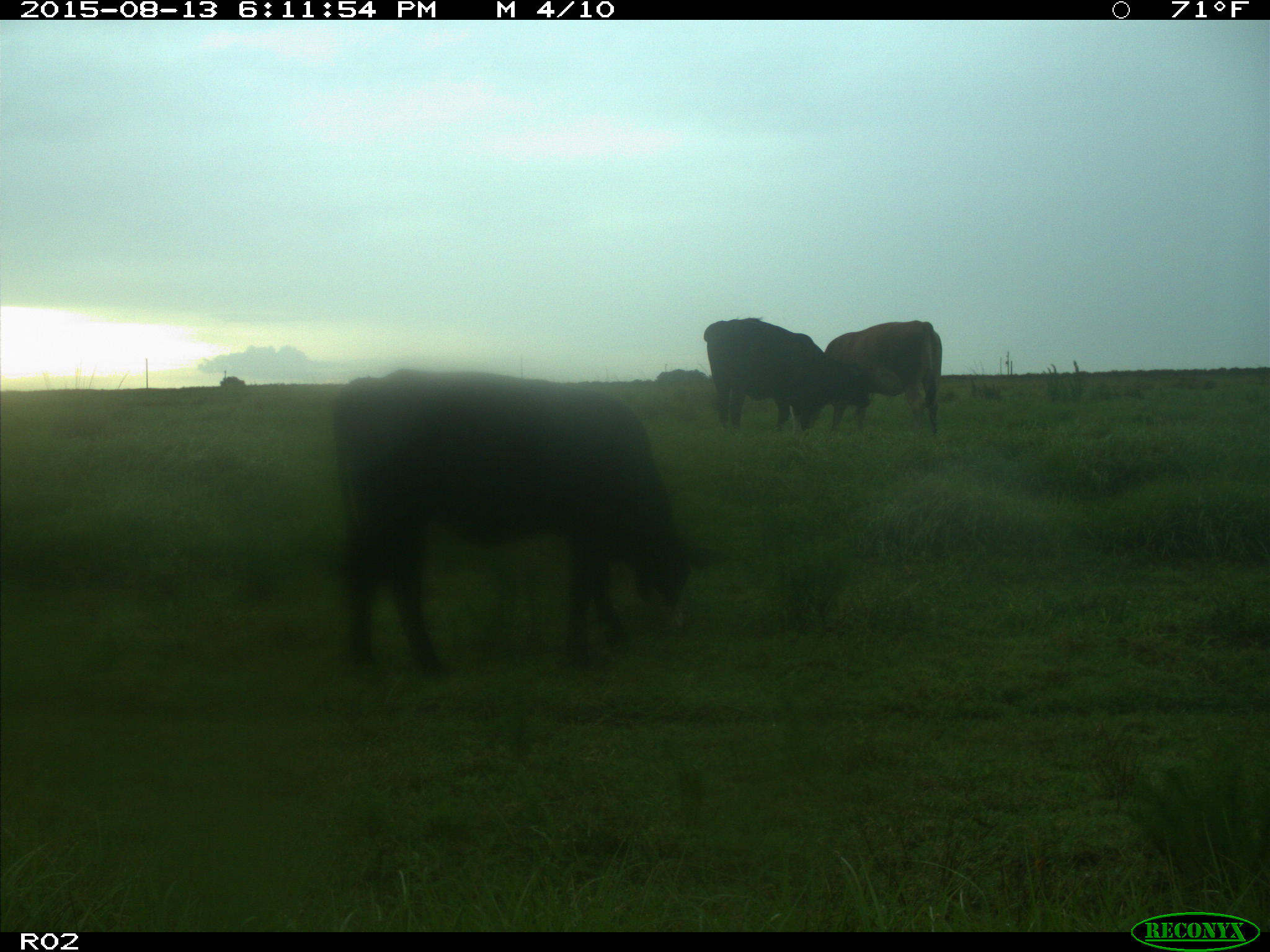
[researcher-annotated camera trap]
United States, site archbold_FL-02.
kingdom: Animalia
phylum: Chordata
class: Mammalia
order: Artiodactyla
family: Bovidae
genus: Bos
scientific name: Bos taurus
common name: domestic cow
Bos taurus (domestic cow).